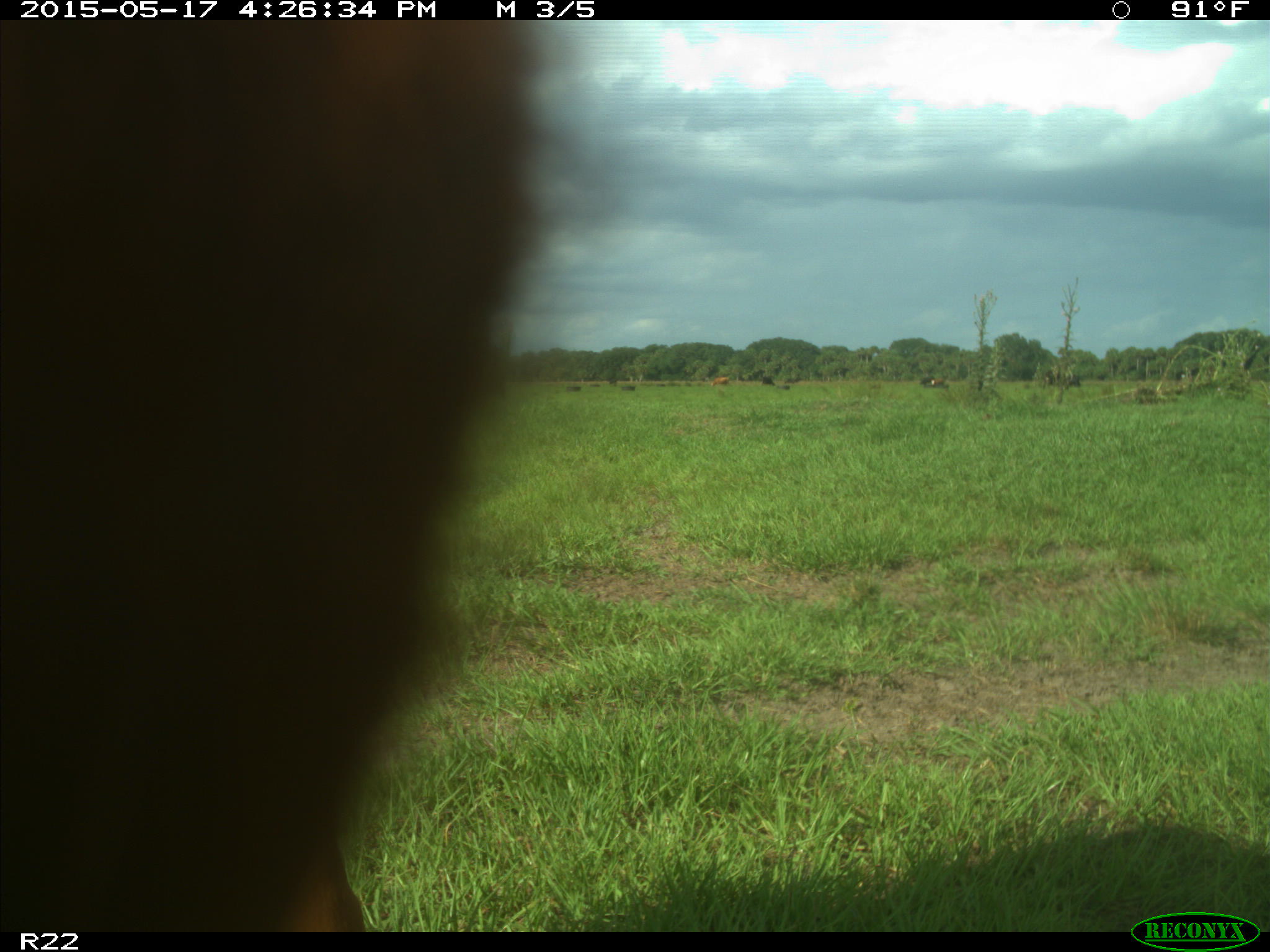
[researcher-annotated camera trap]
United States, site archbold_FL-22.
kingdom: Animalia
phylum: Chordata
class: Mammalia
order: Artiodactyla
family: Bovidae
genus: Bos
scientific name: Bos taurus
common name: domestic cow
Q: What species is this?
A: Bos taurus (domestic cow).